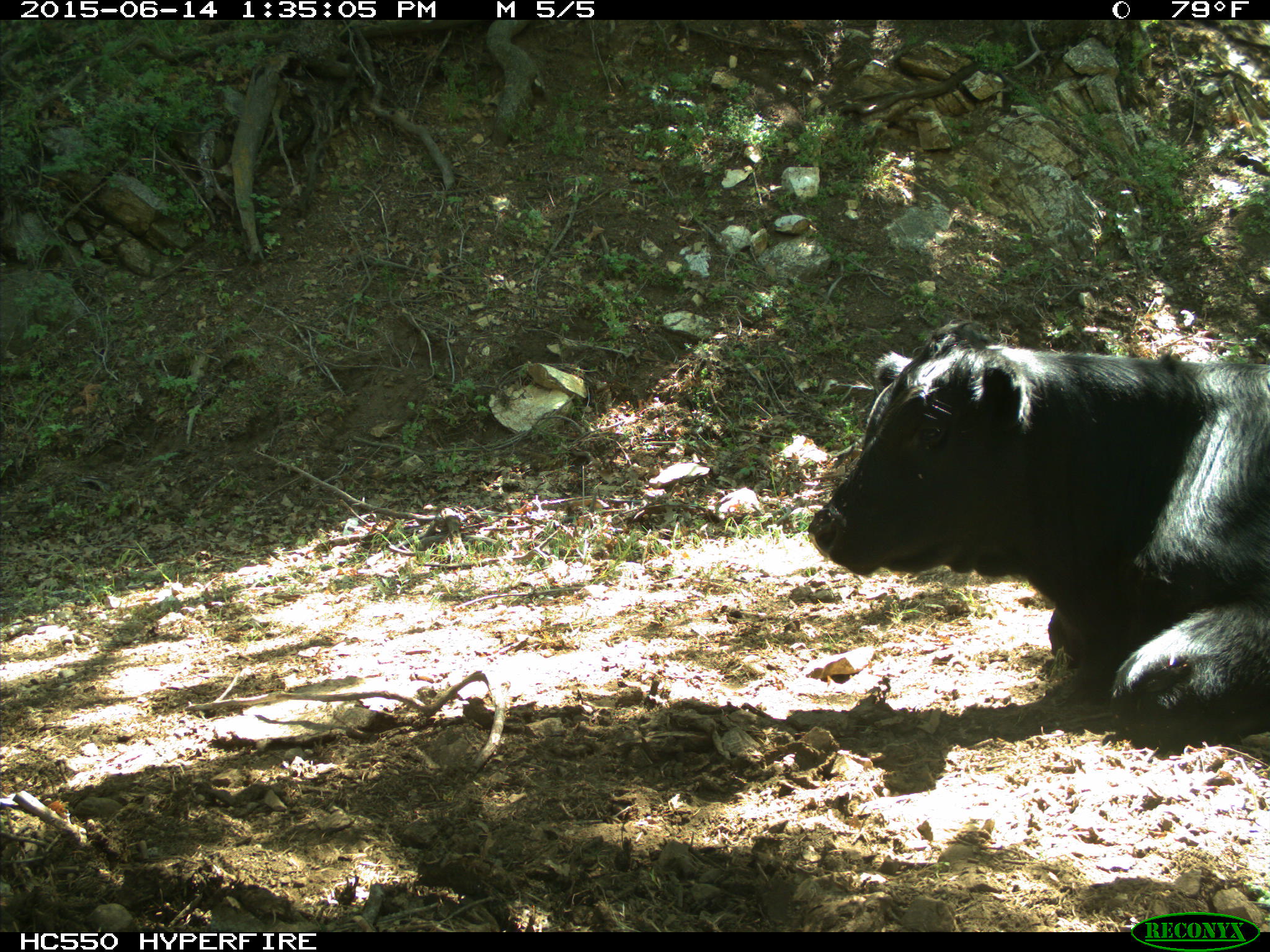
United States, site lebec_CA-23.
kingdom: Animalia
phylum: Chordata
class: Mammalia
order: Artiodactyla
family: Bovidae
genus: Bos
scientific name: Bos taurus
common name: domestic cow